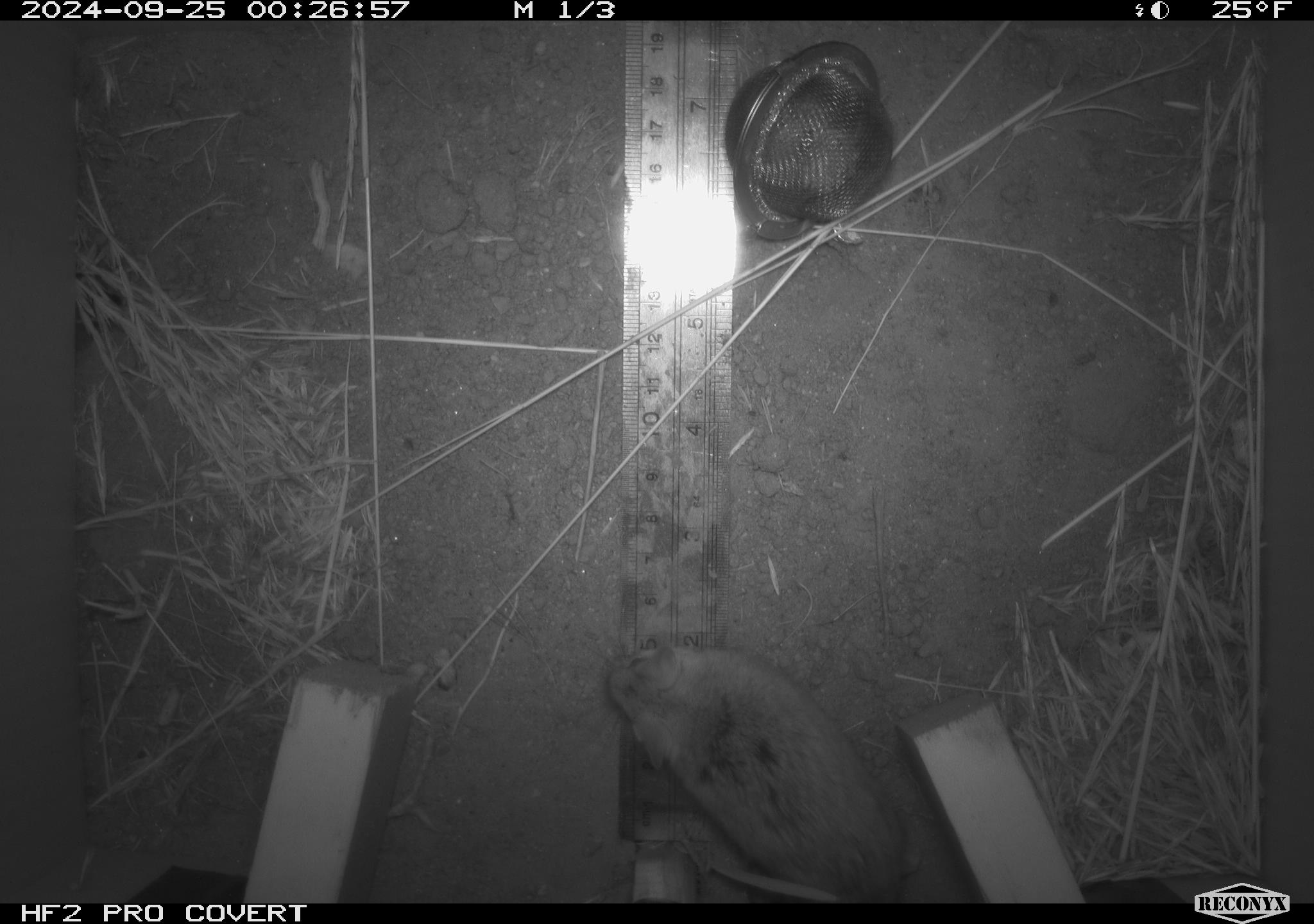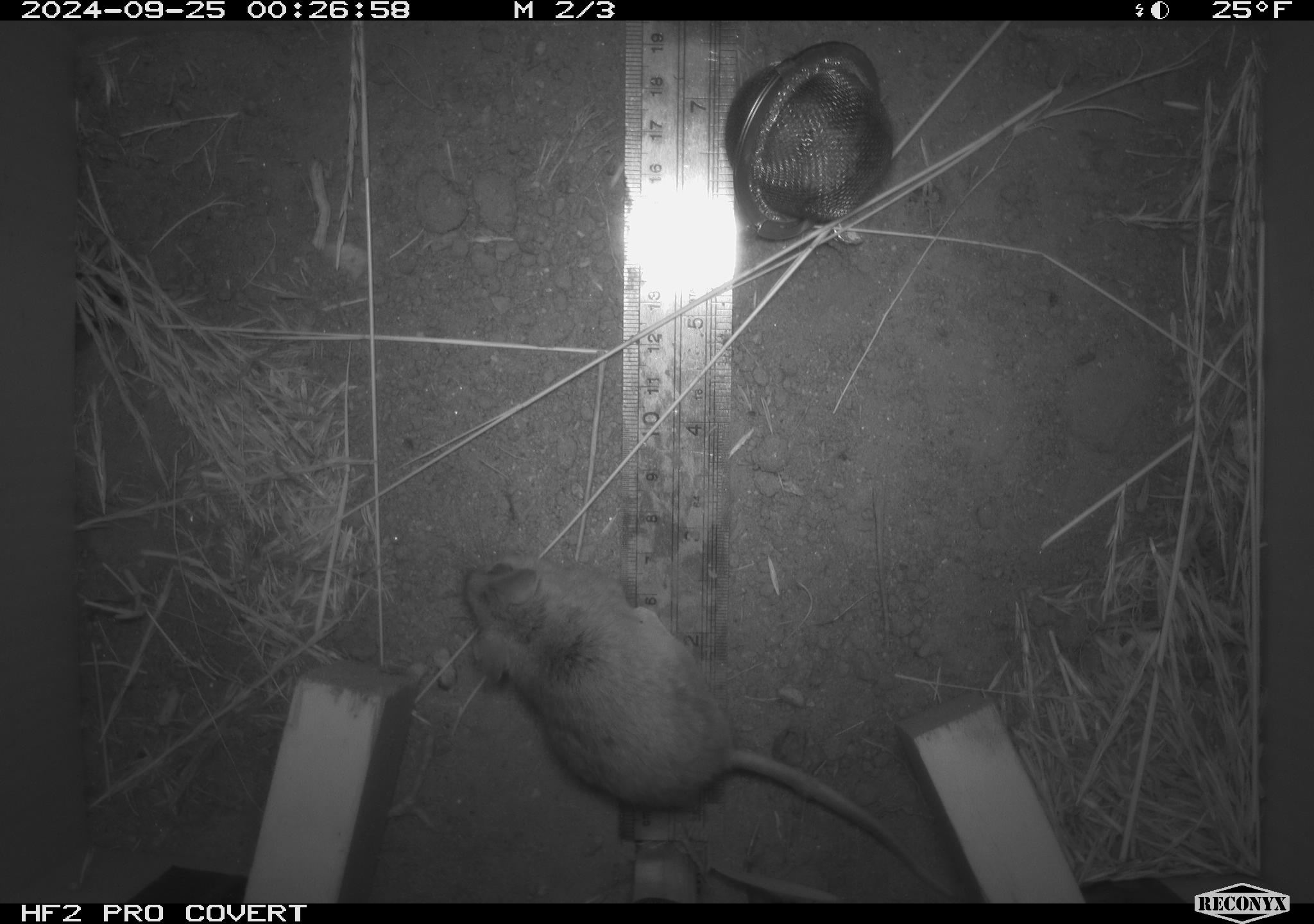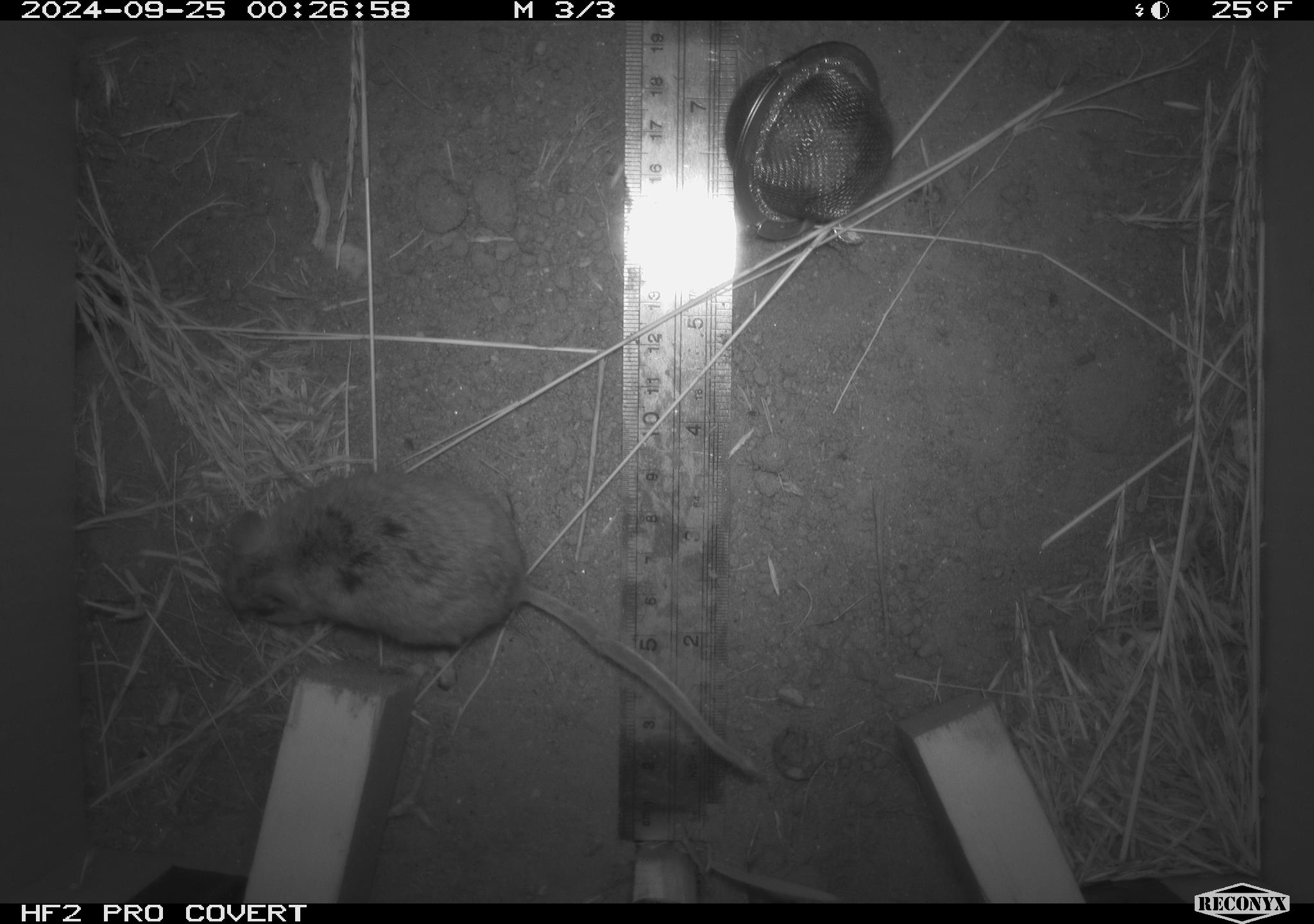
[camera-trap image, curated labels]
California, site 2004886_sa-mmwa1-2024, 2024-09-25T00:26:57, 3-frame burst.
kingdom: Animalia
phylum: Chordata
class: Mammalia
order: Rodentia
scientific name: Rodentia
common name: mouse species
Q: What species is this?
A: Mouse species (Rodentia).